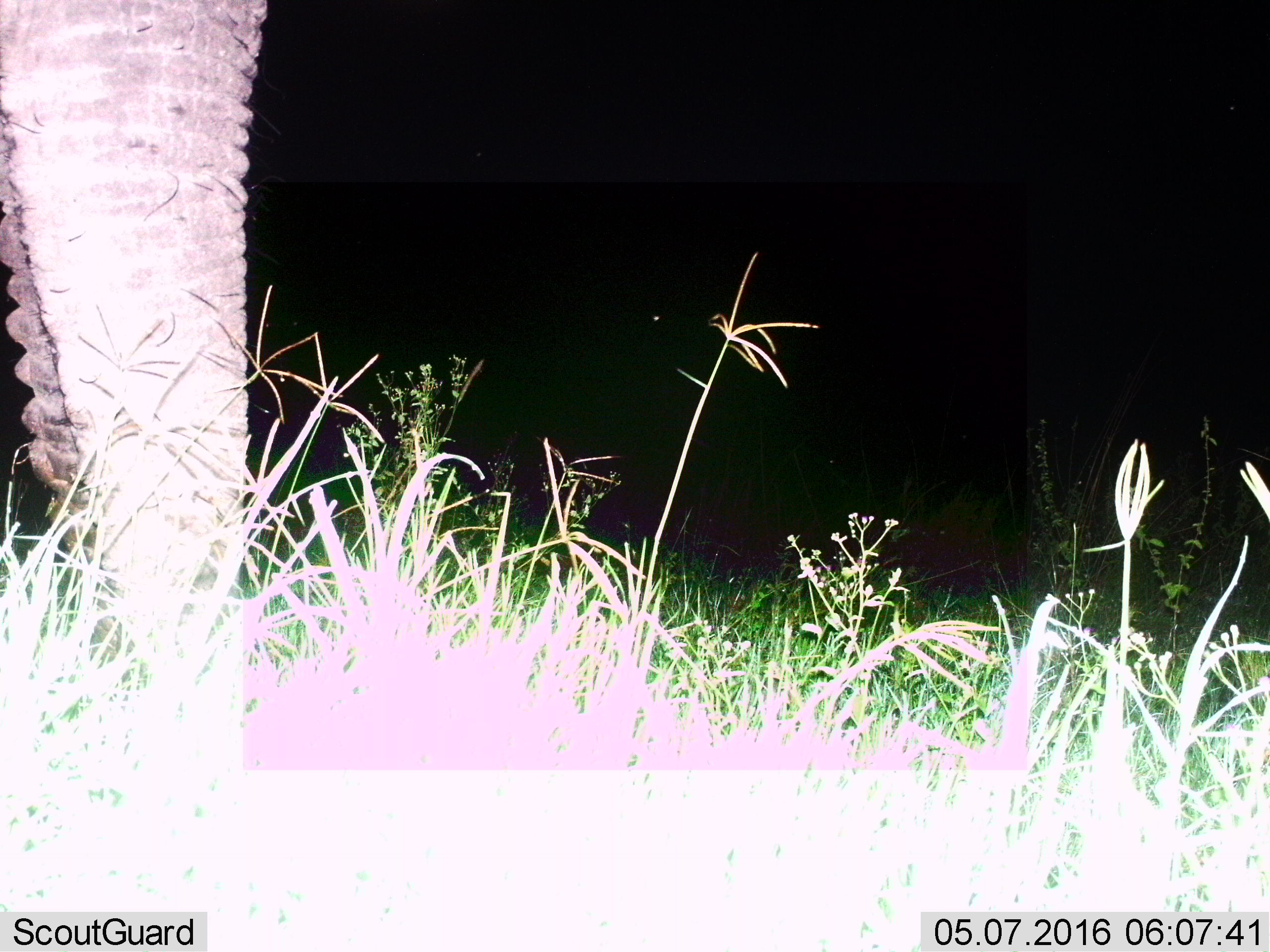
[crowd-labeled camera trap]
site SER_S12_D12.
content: unidentified animal